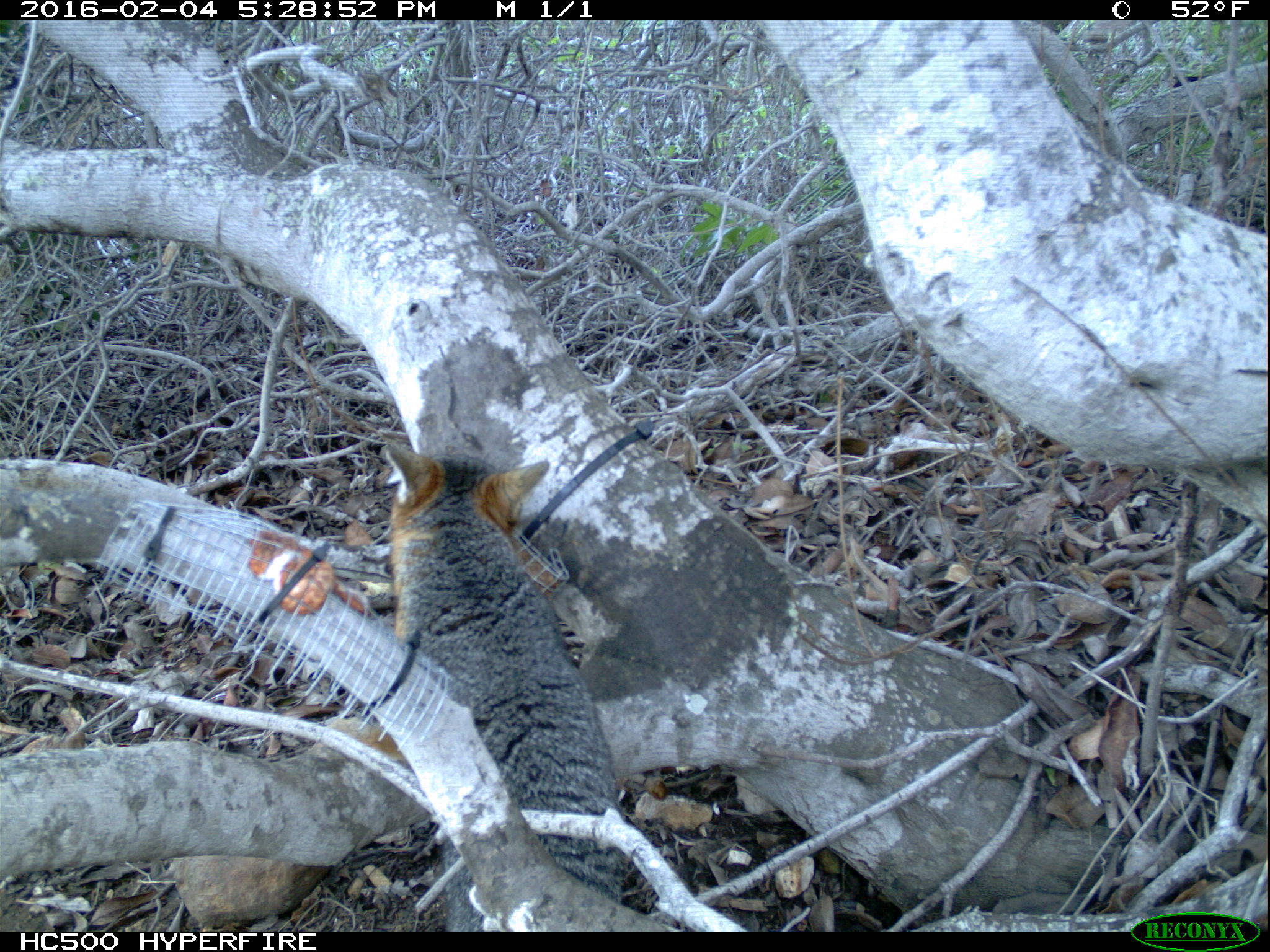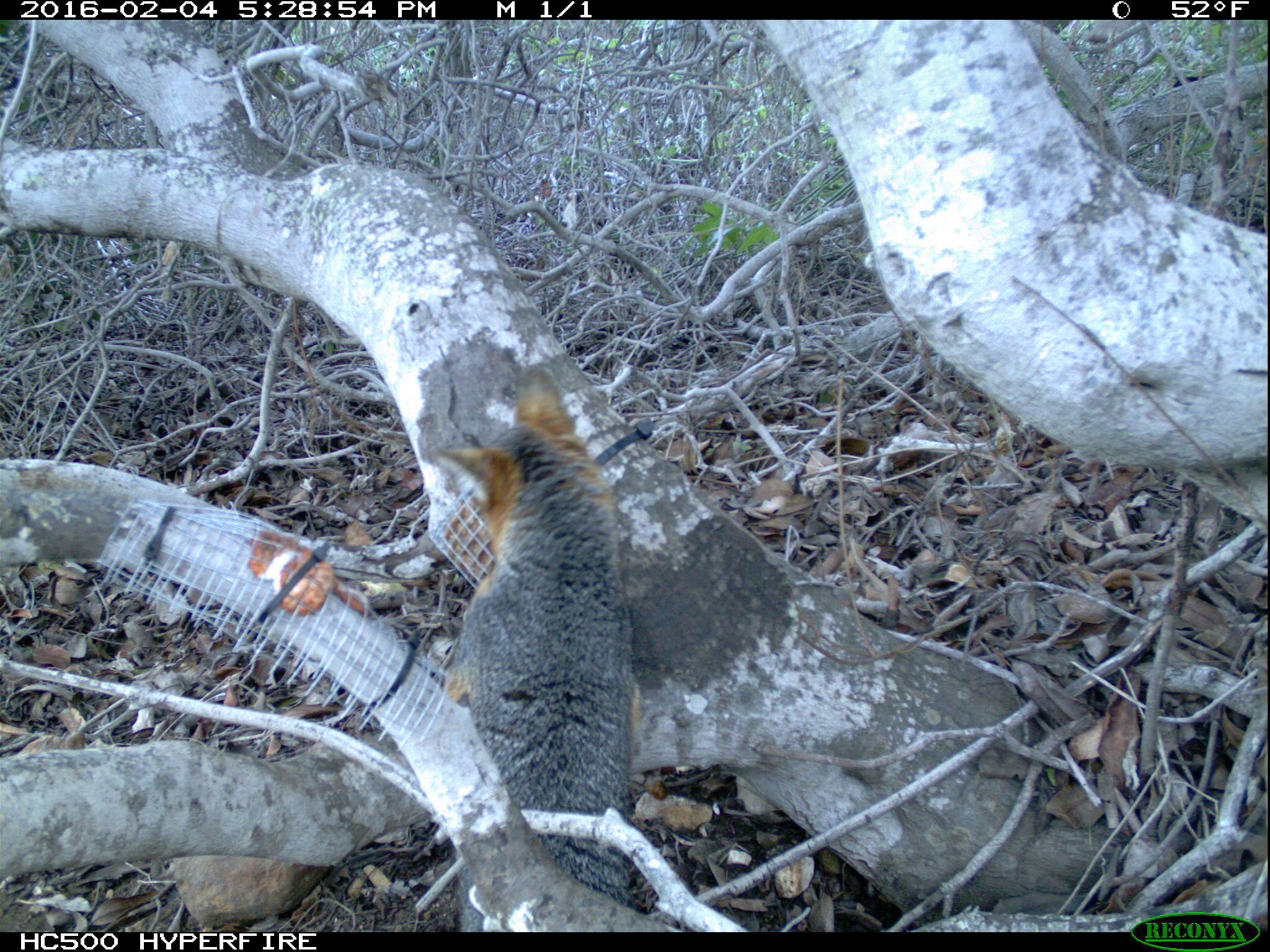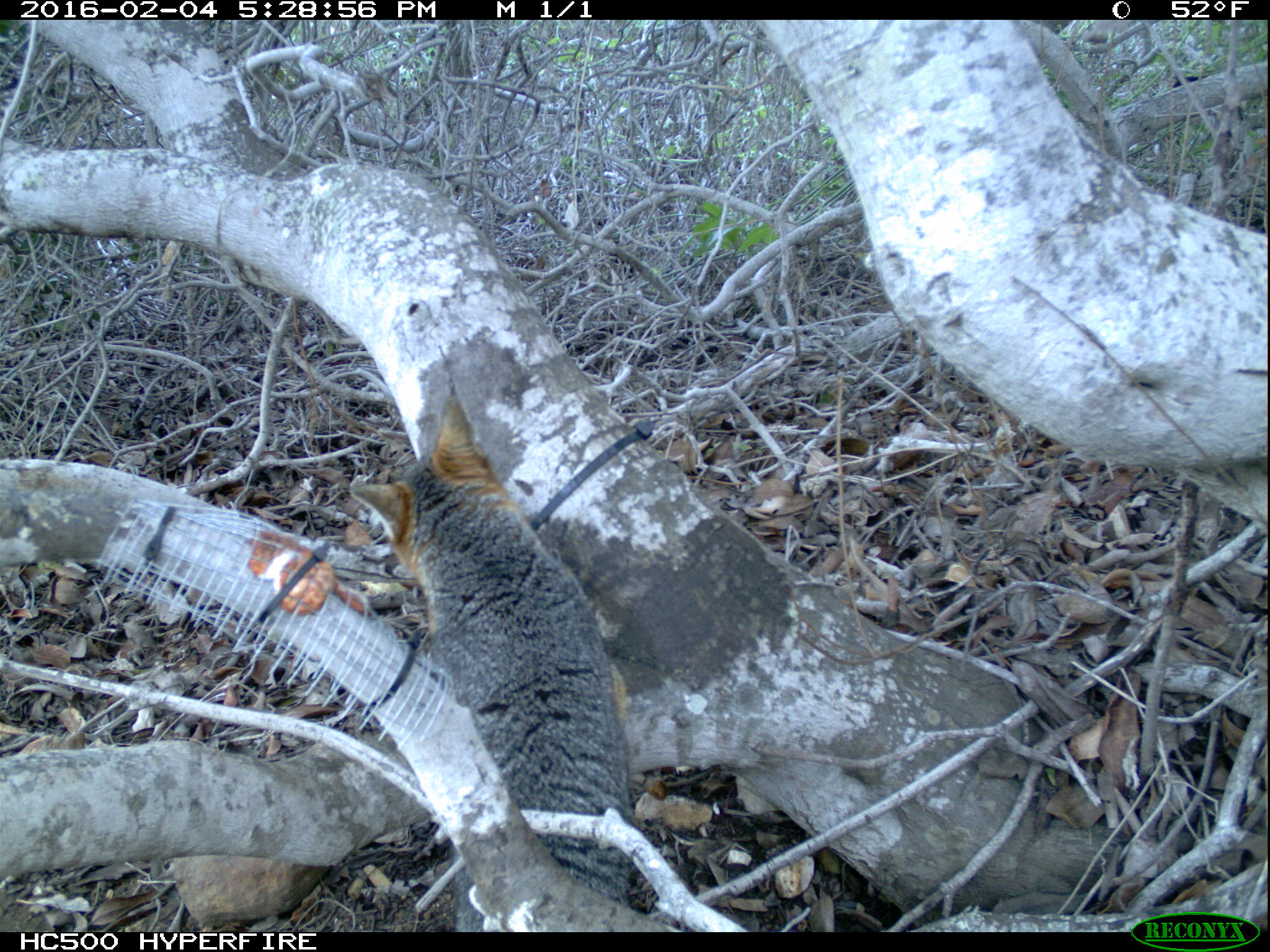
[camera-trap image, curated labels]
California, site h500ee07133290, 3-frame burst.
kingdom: Animalia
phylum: Chordata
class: Mammalia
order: Carnivora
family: Canidae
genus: Urocyon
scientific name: Urocyon littoralis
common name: island fox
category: fox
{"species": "fox (island fox) (Urocyon littoralis)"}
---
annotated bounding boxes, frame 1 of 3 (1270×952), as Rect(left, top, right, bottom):
fox: Rect(320, 443, 624, 933)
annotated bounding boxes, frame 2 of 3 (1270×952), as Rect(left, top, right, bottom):
fox: Rect(432, 369, 640, 933)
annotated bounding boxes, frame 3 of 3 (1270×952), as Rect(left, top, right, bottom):
fox: Rect(349, 399, 635, 932)